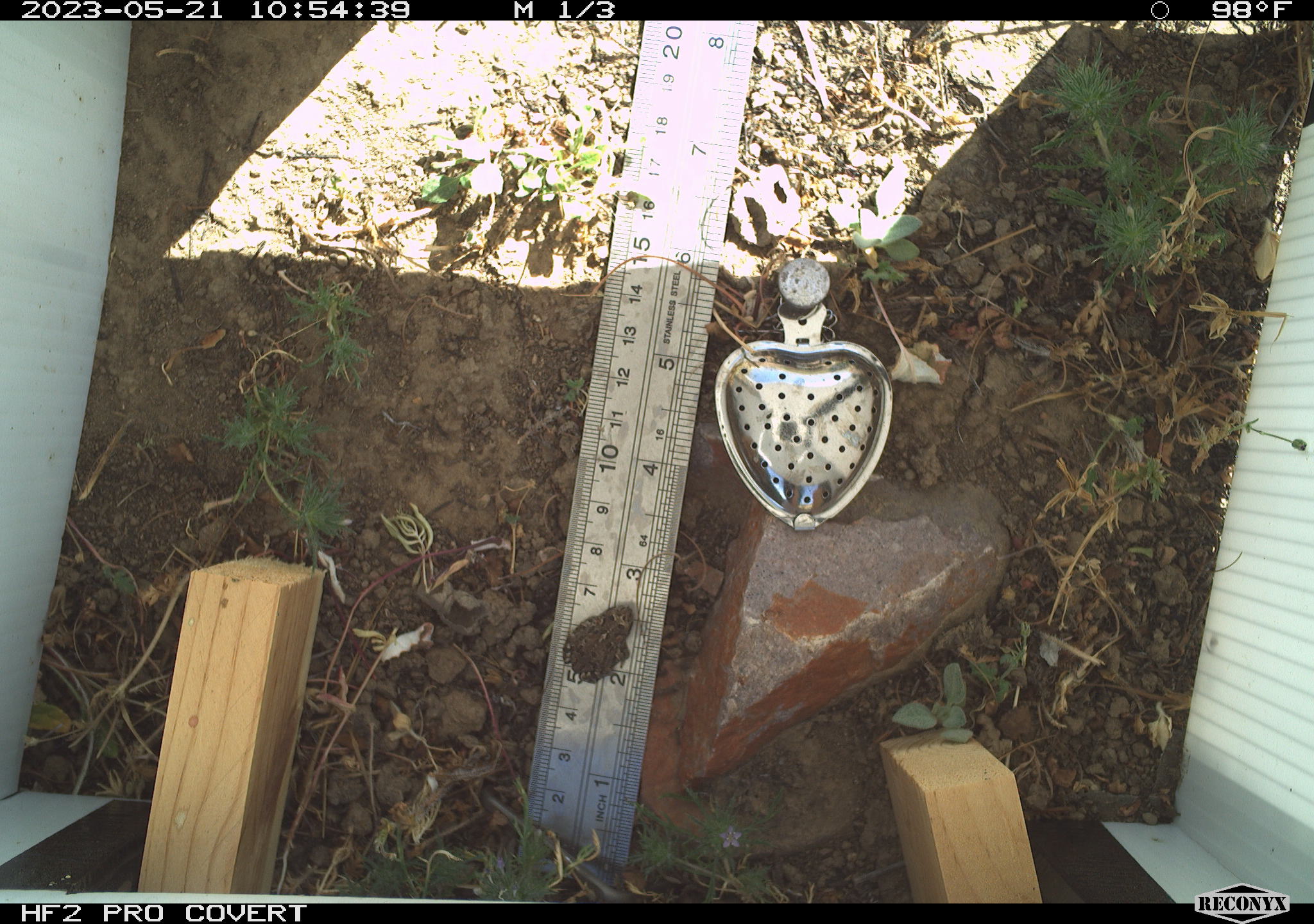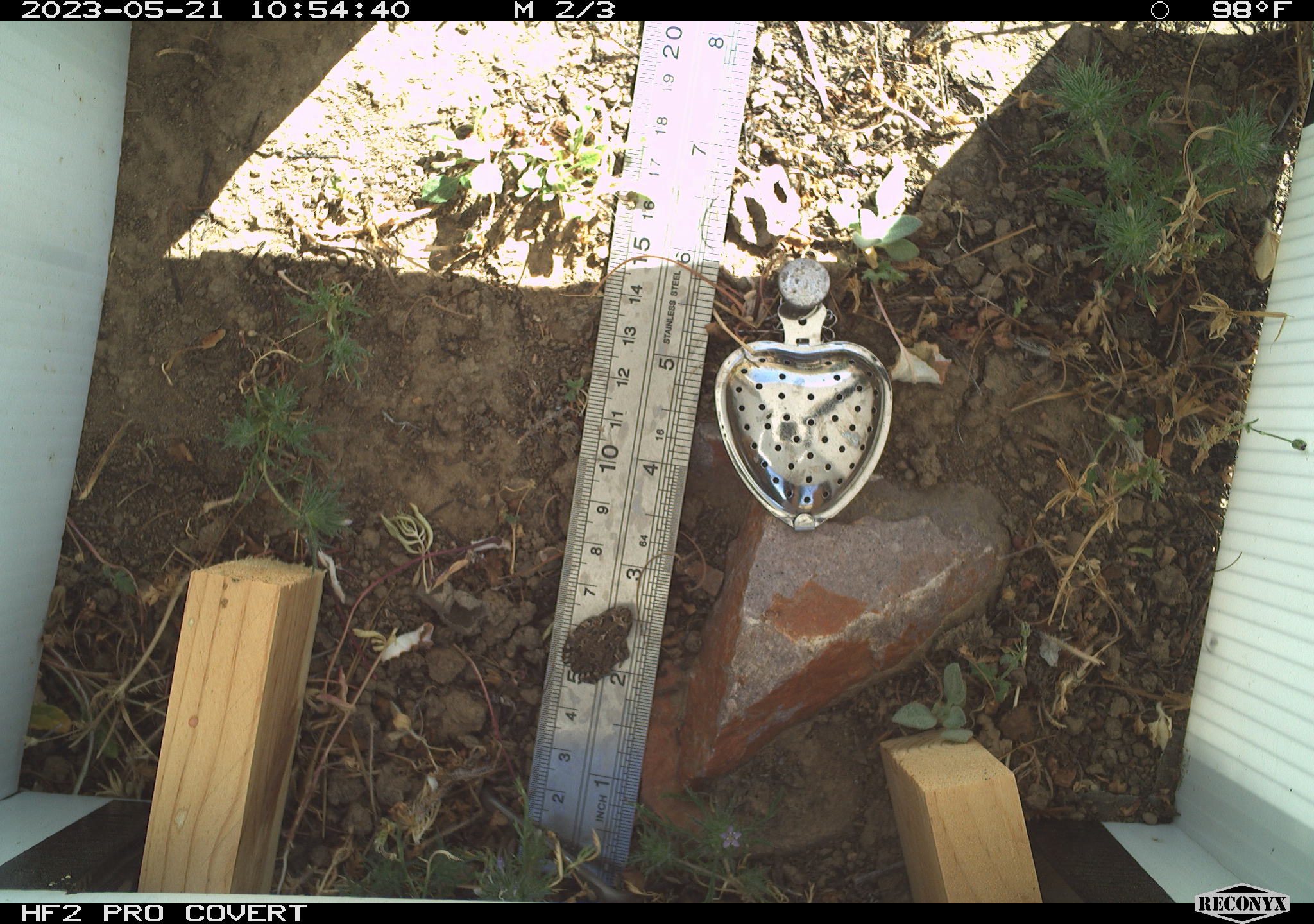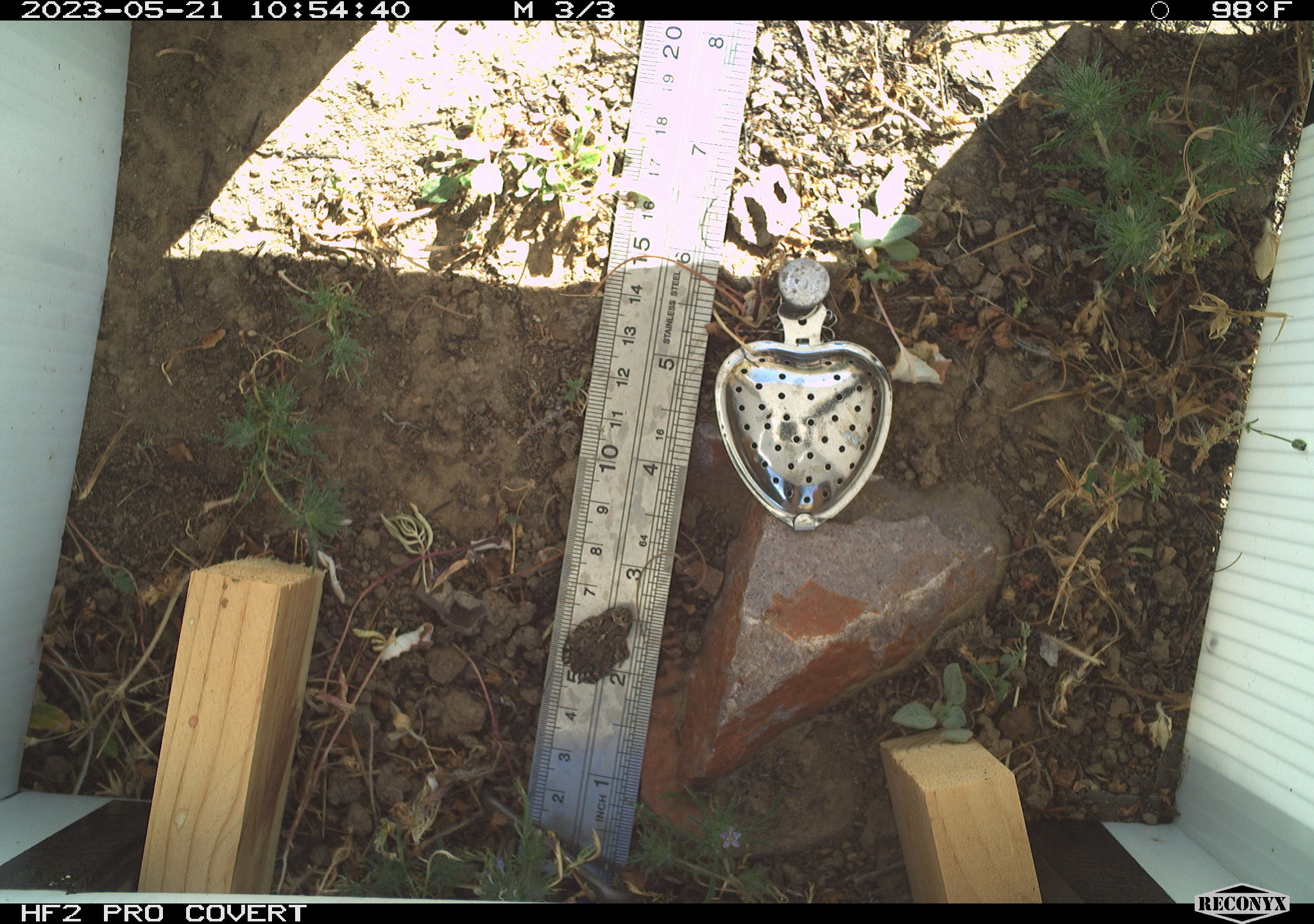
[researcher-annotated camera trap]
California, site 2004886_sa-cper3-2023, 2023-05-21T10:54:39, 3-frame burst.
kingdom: Animalia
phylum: Chordata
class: Amphibia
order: Anura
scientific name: Anura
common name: frogs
Frogs (Anura).